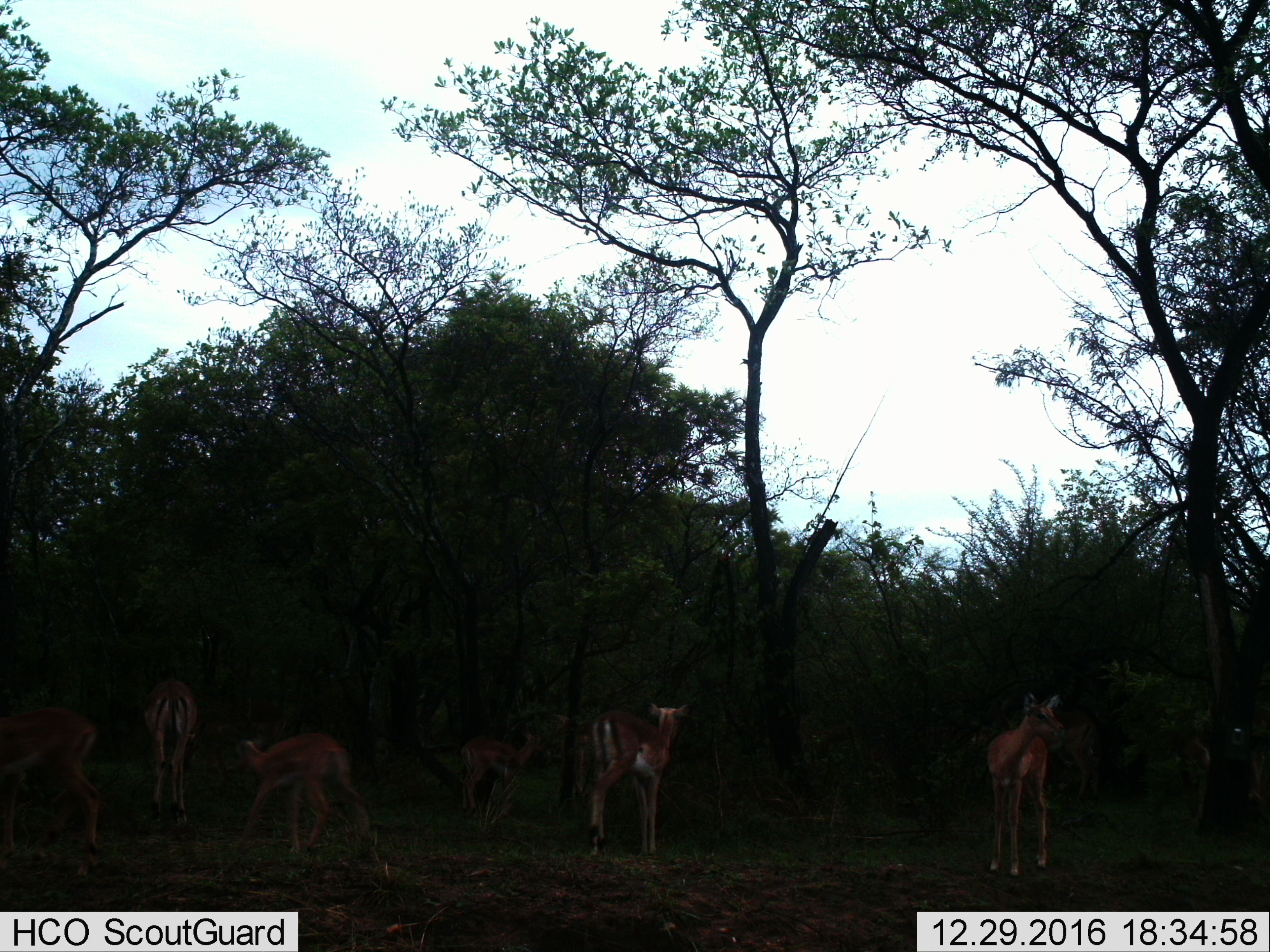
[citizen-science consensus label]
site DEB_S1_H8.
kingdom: Animalia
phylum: Chordata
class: Mammalia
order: Artiodactyla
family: Bovidae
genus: Aepyceros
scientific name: Aepyceros melampus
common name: impala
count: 6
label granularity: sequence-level